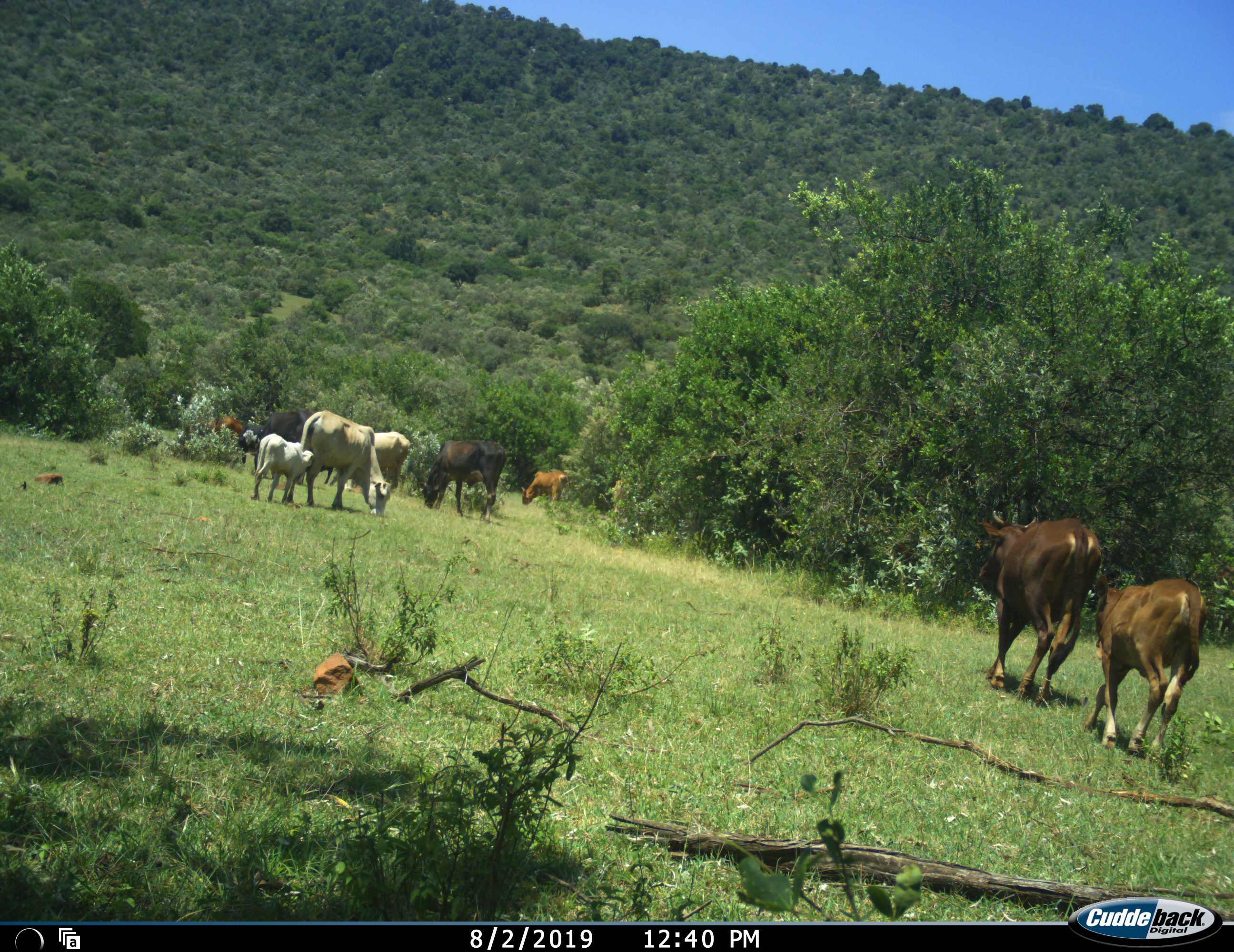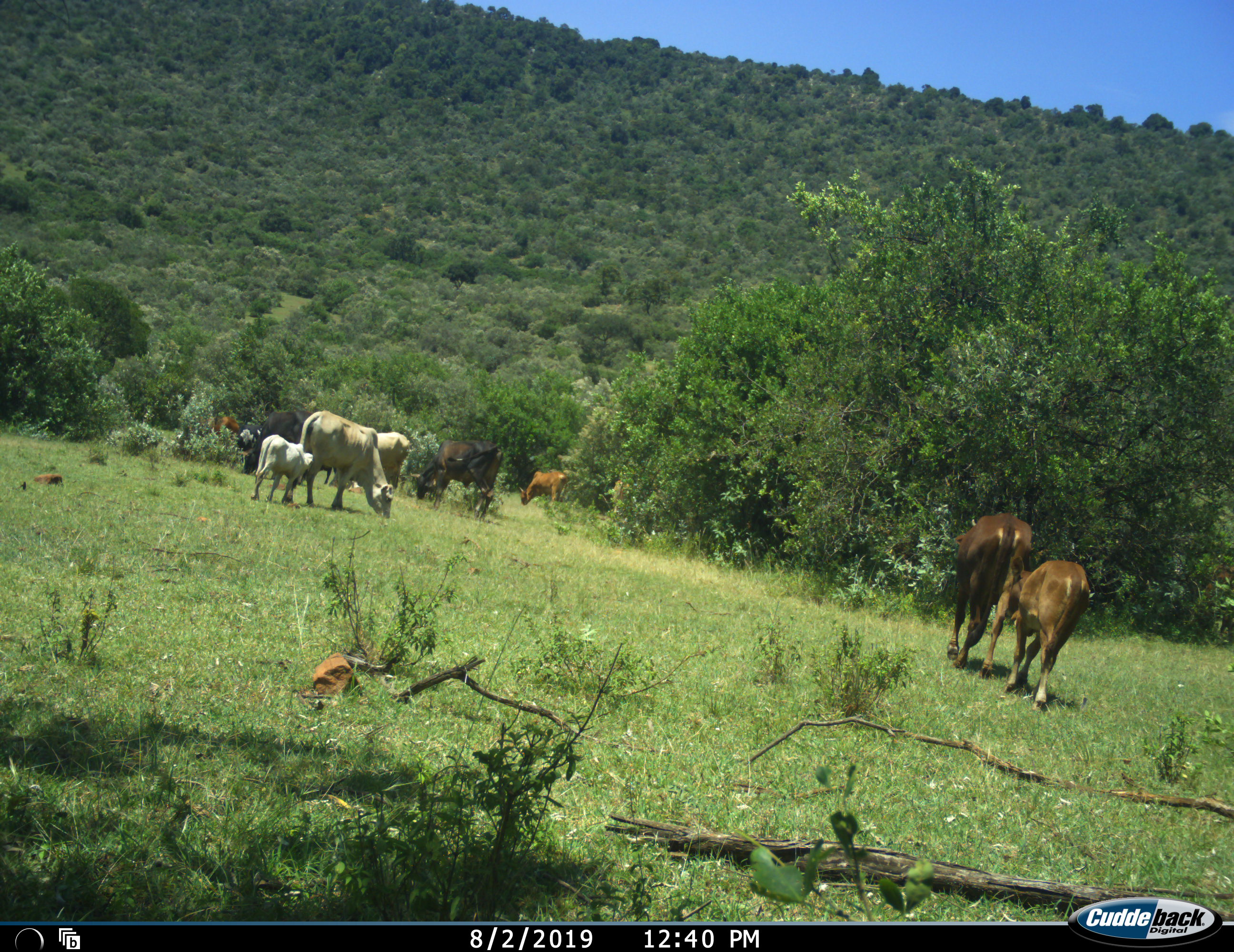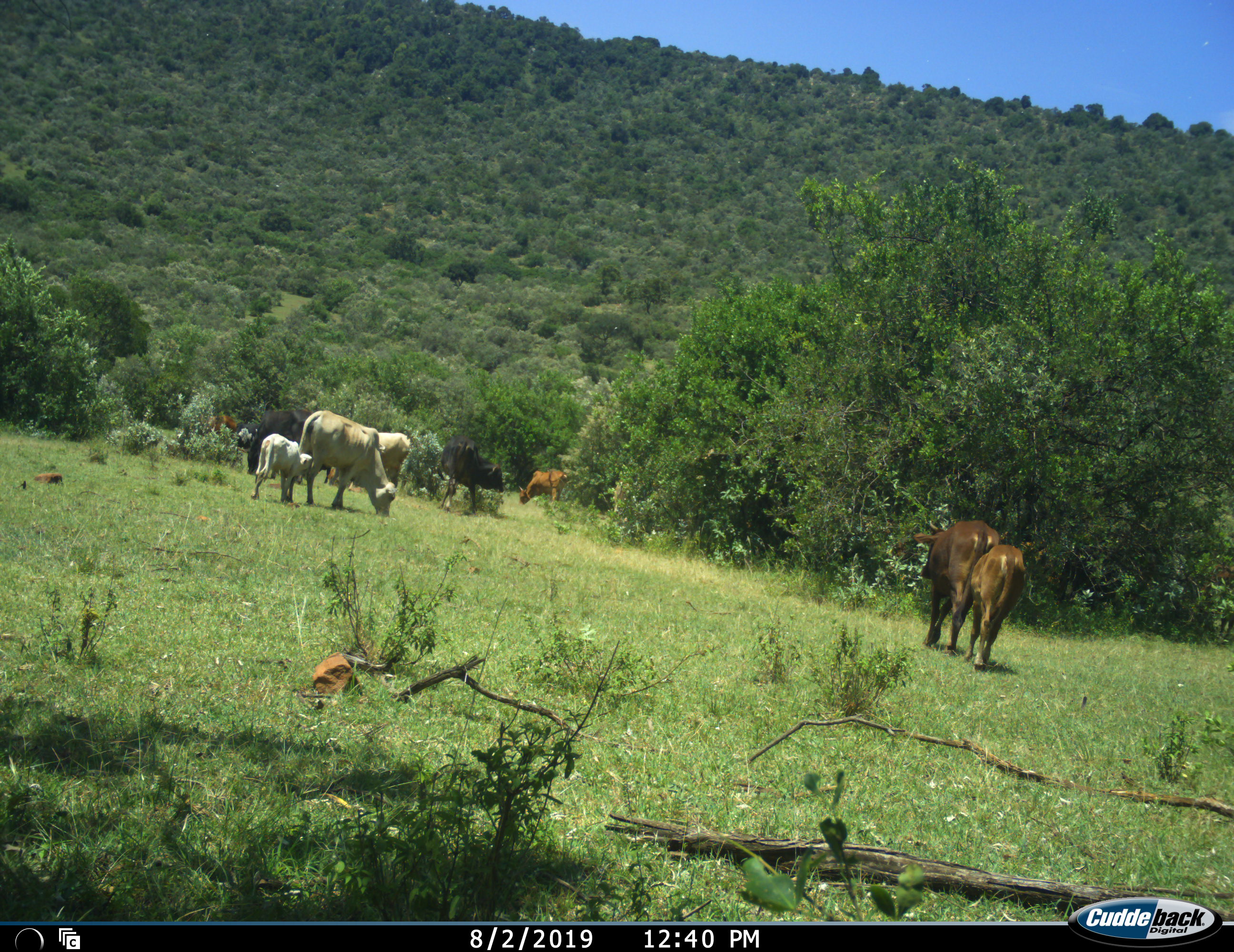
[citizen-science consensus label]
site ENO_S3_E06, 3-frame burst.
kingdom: Animalia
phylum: Chordata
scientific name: Vertebrata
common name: domestic animal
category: domesticanimal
Domesticanimal (domestic animal) (Vertebrata), count 9. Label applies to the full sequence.